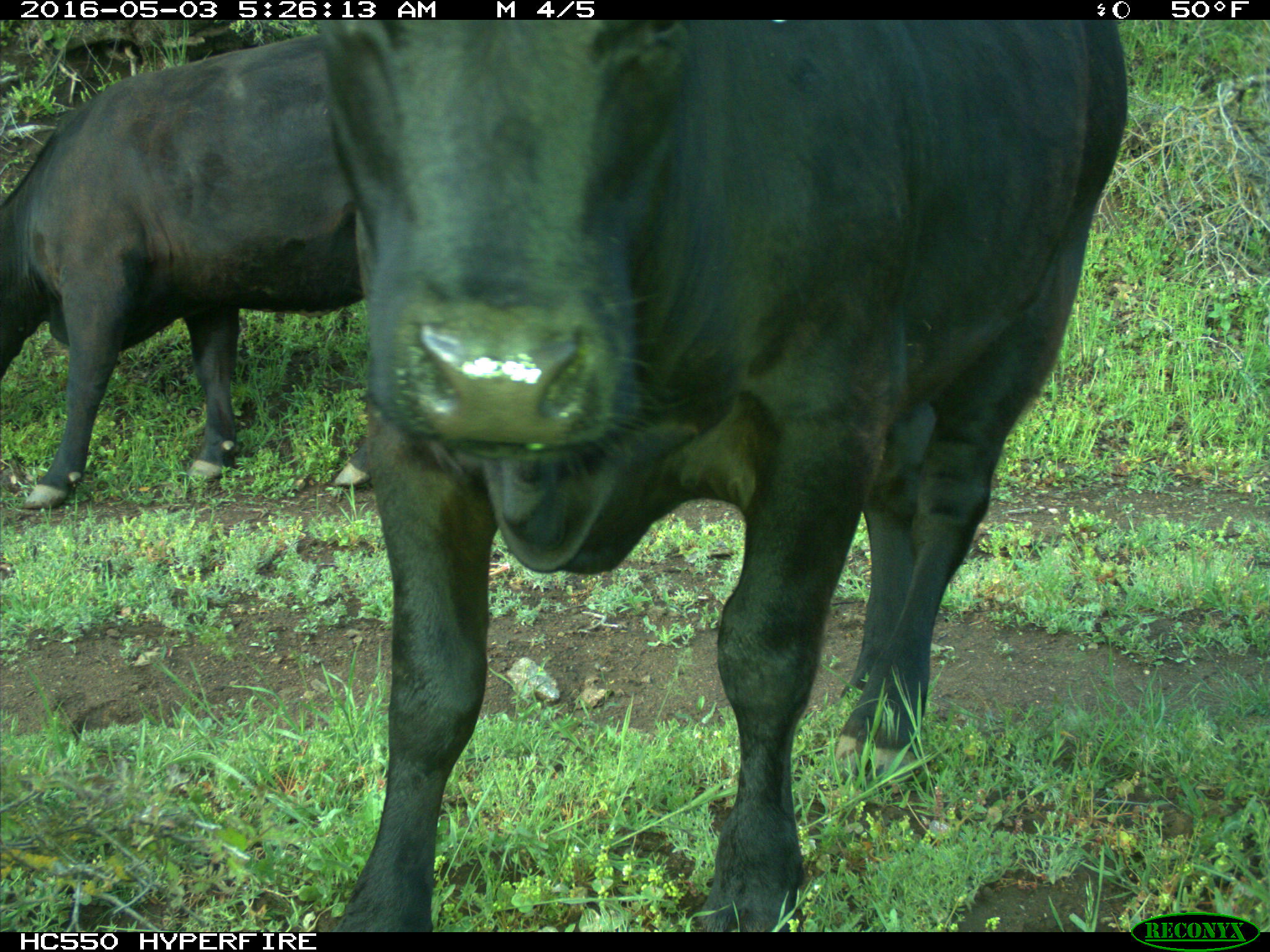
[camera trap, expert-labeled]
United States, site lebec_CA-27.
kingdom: Animalia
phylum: Chordata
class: Mammalia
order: Artiodactyla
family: Bovidae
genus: Bos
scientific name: Bos taurus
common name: domestic cow